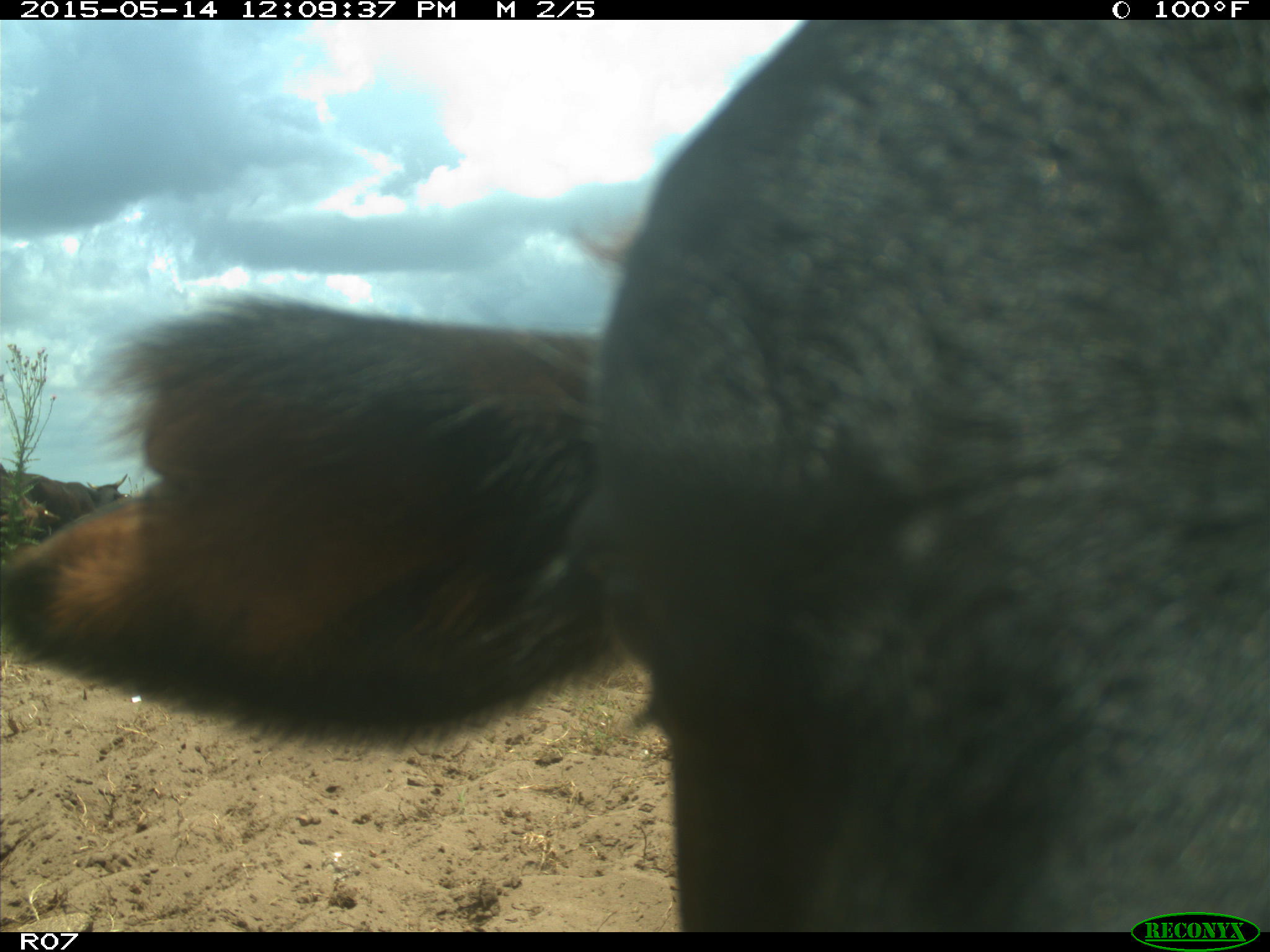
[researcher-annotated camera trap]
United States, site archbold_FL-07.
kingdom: Animalia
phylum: Chordata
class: Mammalia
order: Artiodactyla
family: Bovidae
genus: Bos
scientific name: Bos taurus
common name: domestic cow